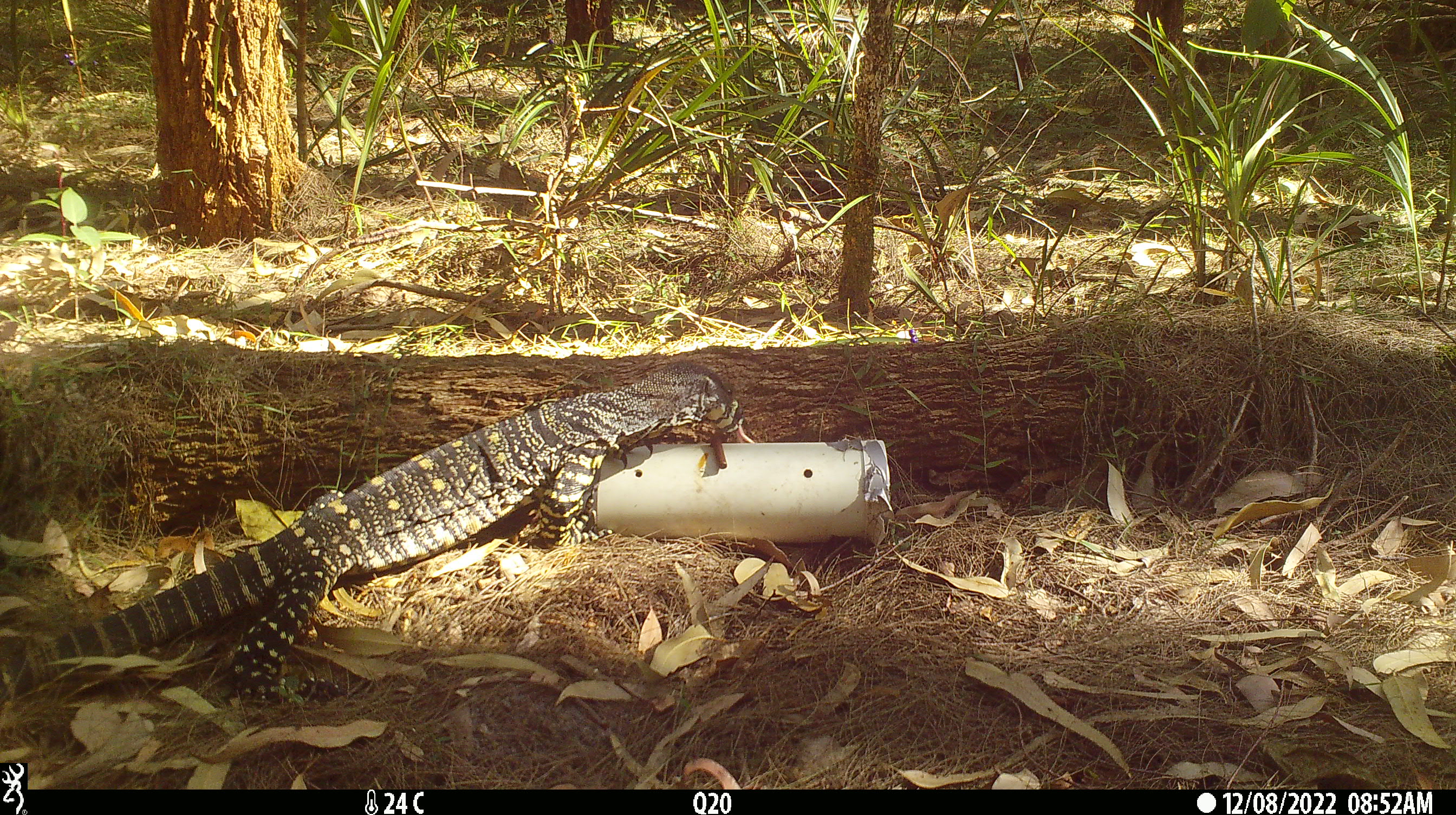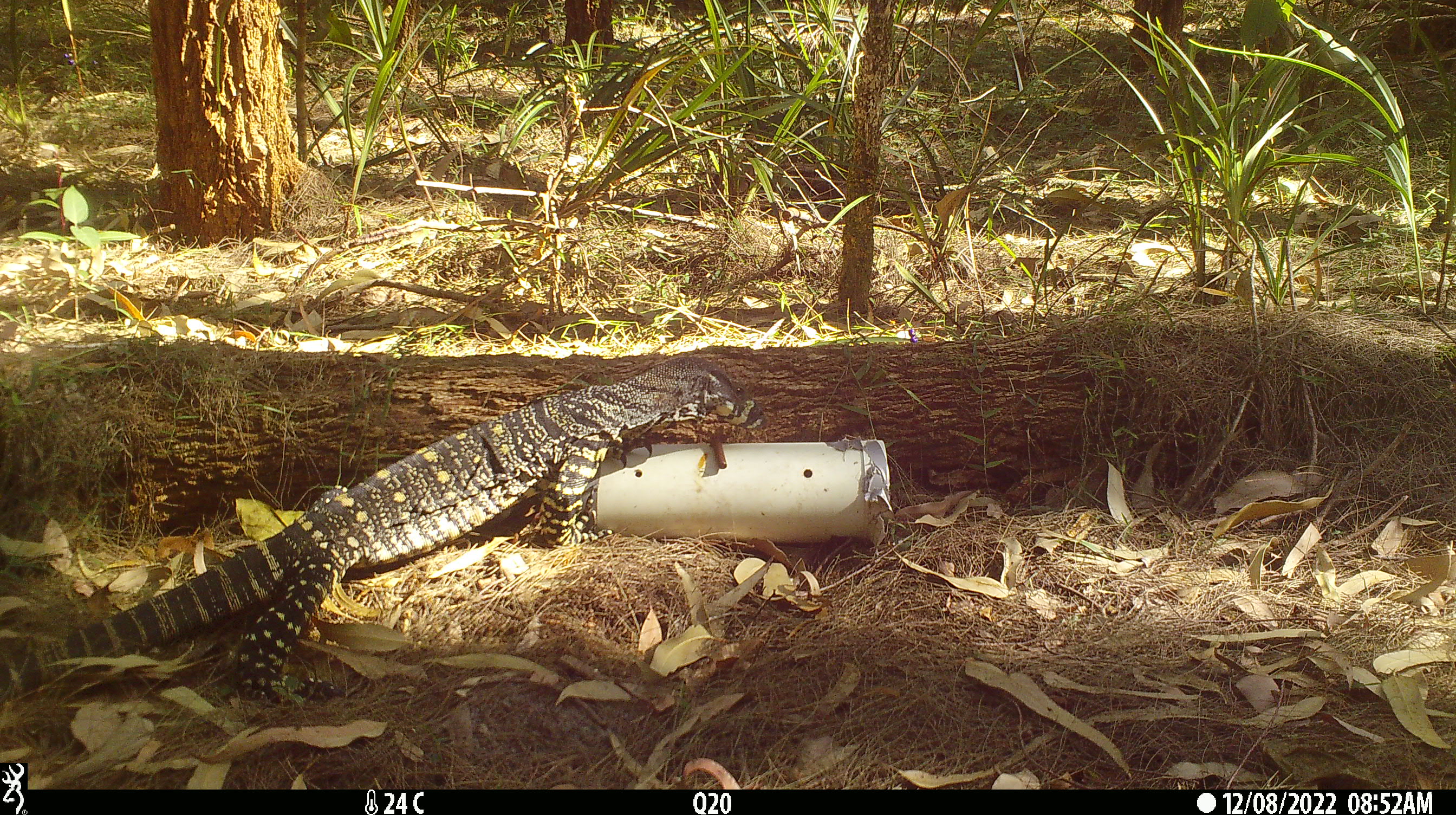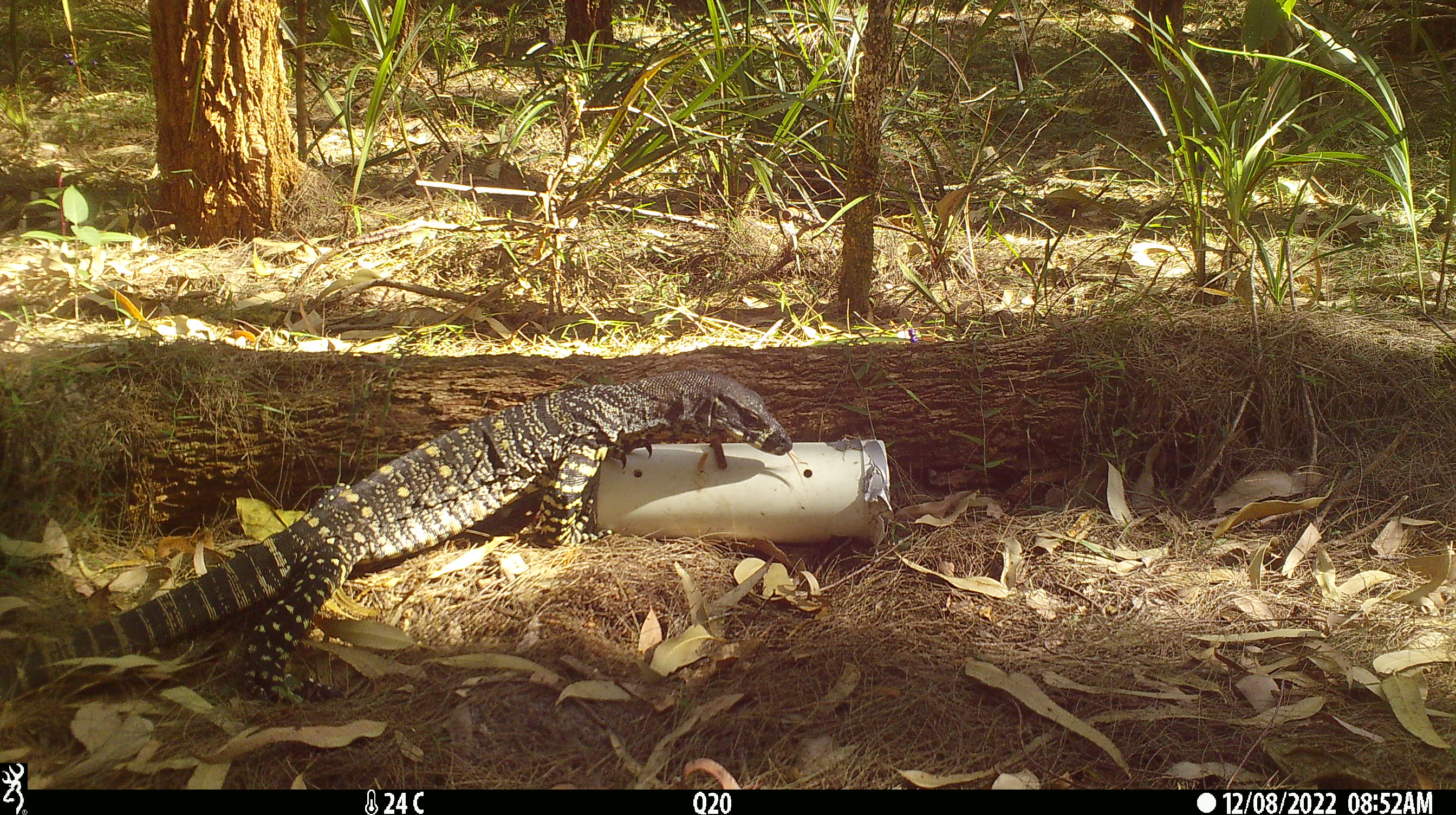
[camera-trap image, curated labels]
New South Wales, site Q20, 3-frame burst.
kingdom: Animalia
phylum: Chordata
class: Reptilia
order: Squamata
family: Varanidae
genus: Varanus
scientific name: Varanus varius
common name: lace monitor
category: goanna